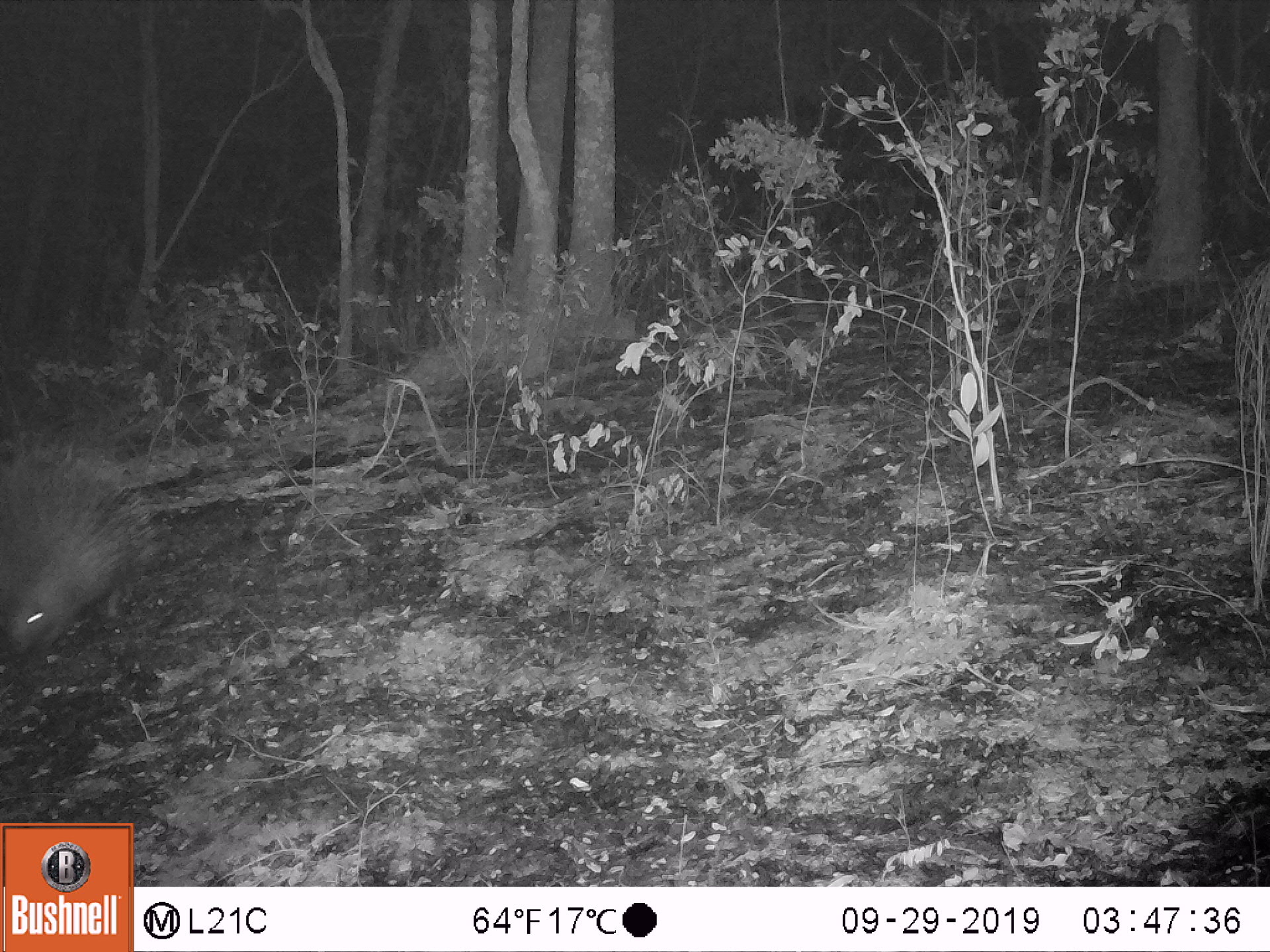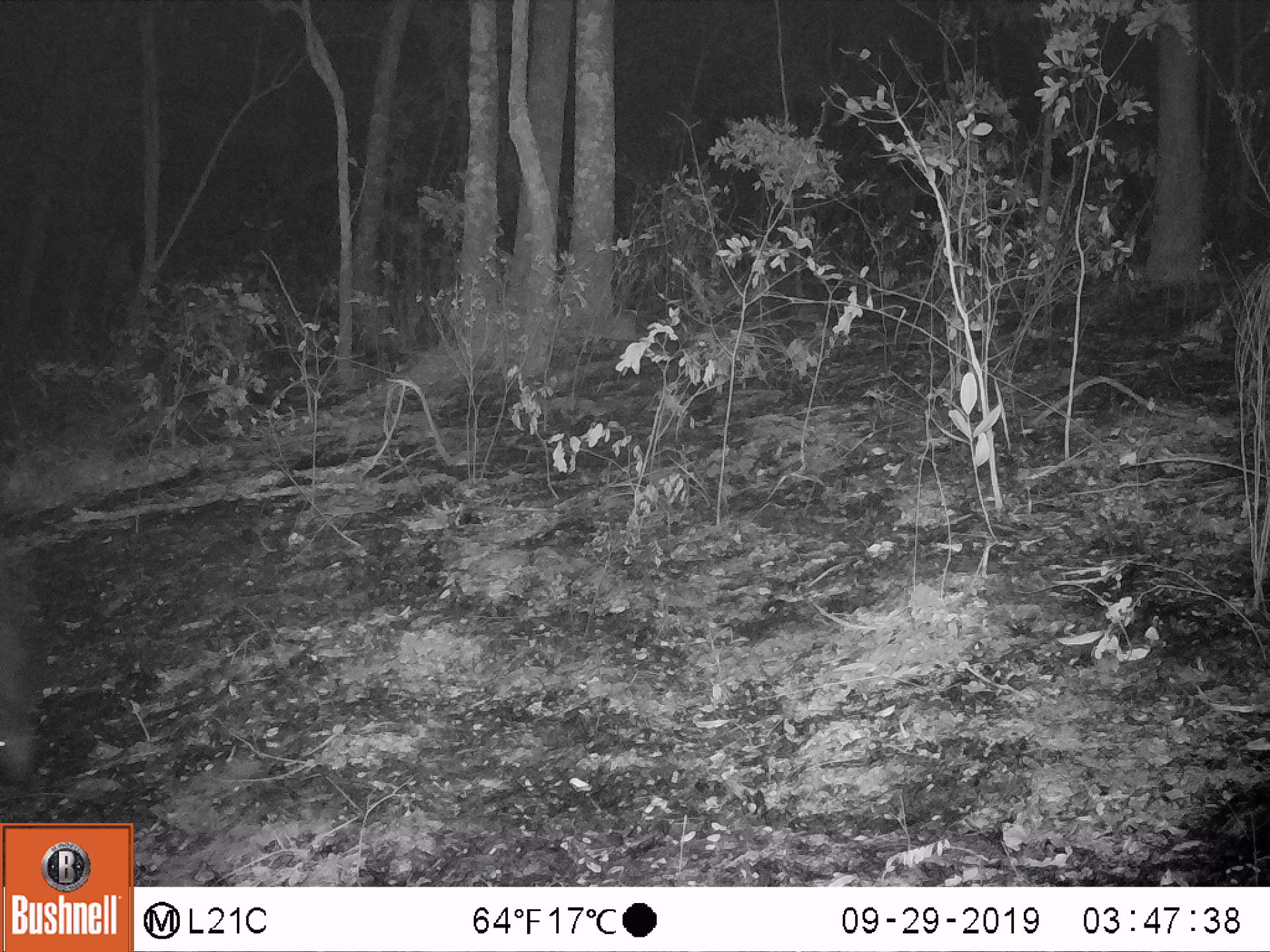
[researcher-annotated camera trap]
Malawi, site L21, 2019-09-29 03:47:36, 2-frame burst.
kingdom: Animalia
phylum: Chordata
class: Mammalia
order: Rodentia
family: Hystricidae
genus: Hystrix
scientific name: Hystrix africaeaustralis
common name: cape porcupine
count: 1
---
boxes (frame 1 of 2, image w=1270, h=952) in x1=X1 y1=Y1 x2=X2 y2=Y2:
cape porcupine: x1=2 y1=414 x2=167 y2=661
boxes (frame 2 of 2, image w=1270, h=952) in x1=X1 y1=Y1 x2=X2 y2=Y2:
cape porcupine: x1=0 y1=564 x2=48 y2=789